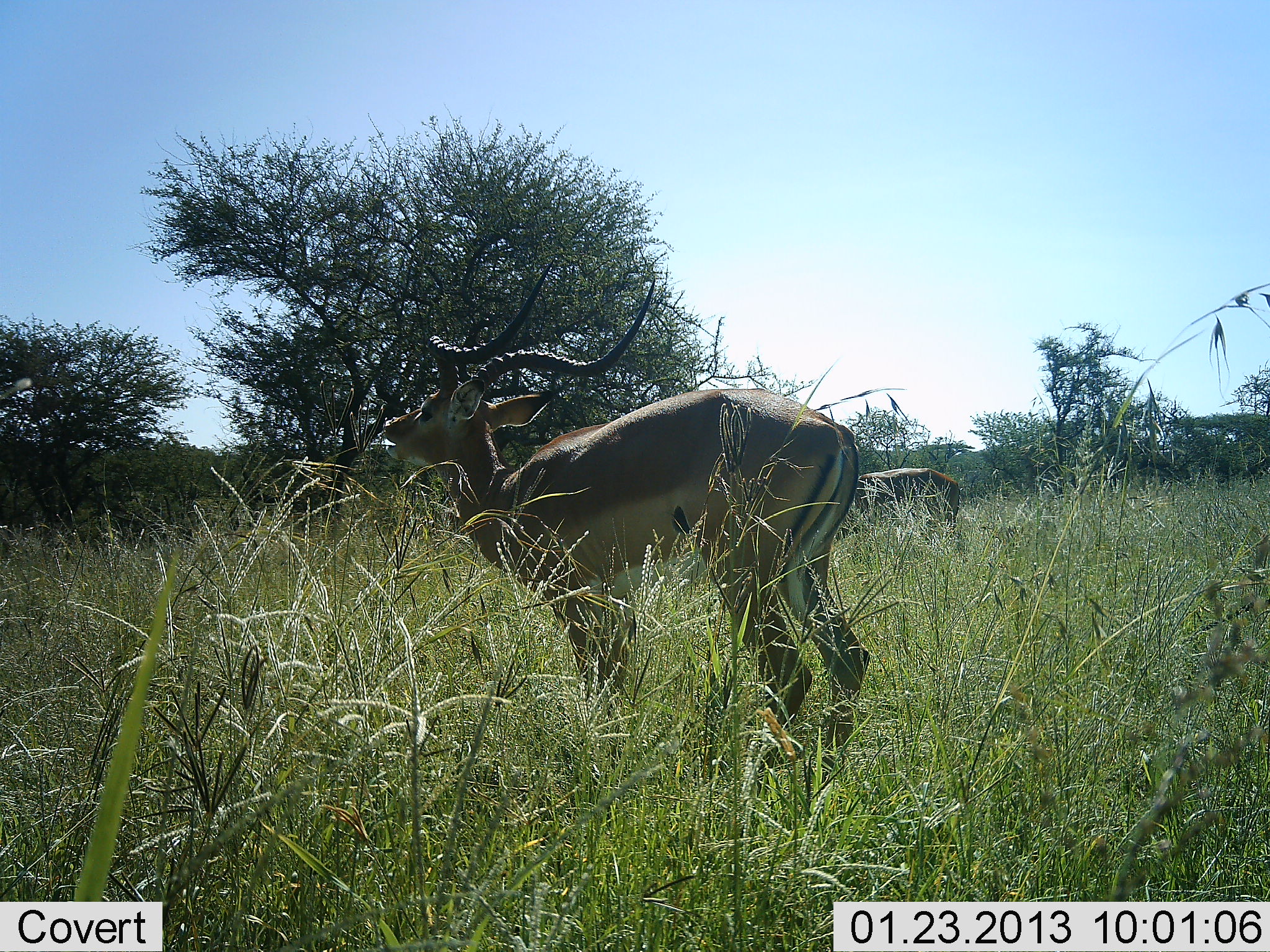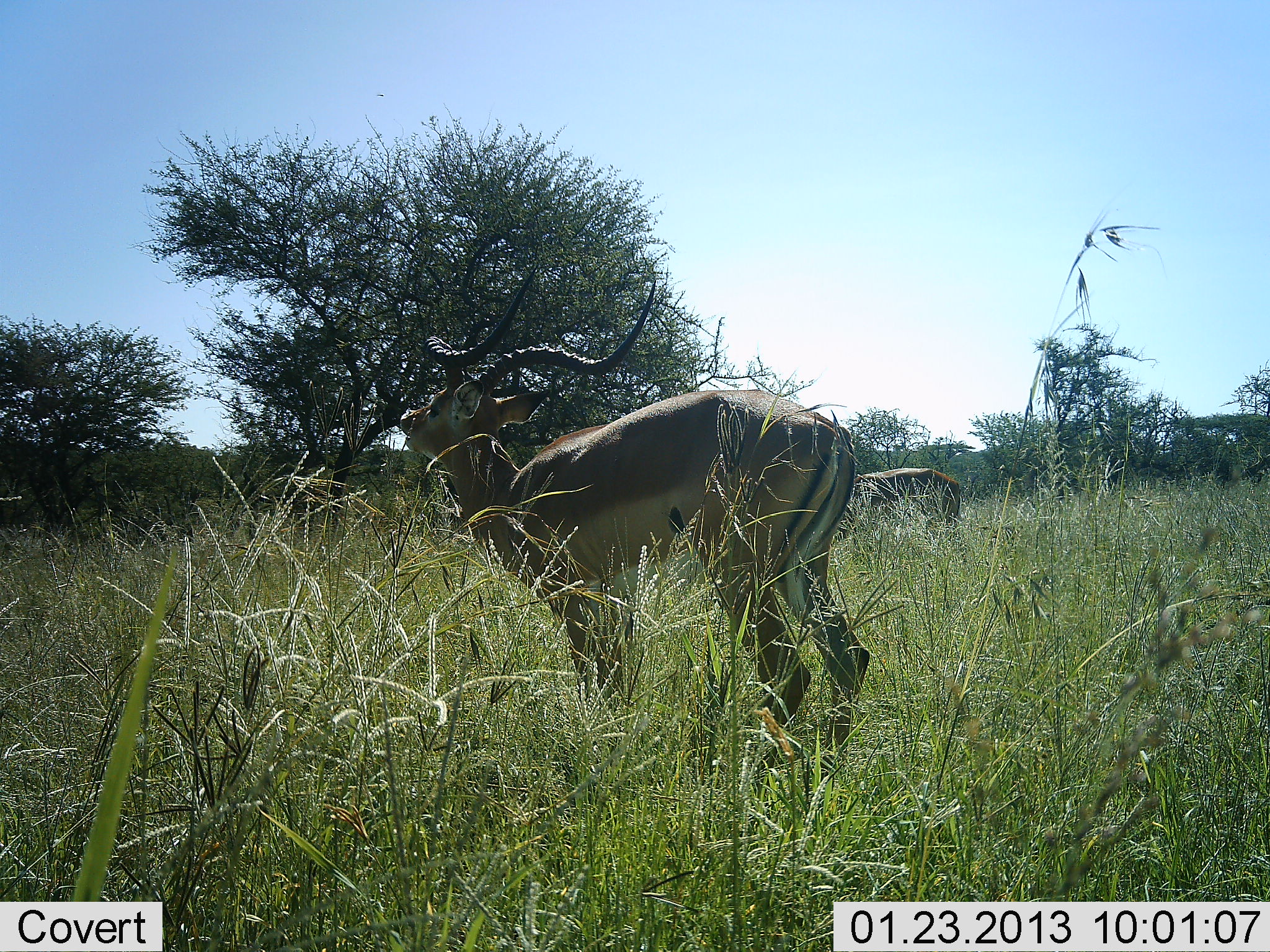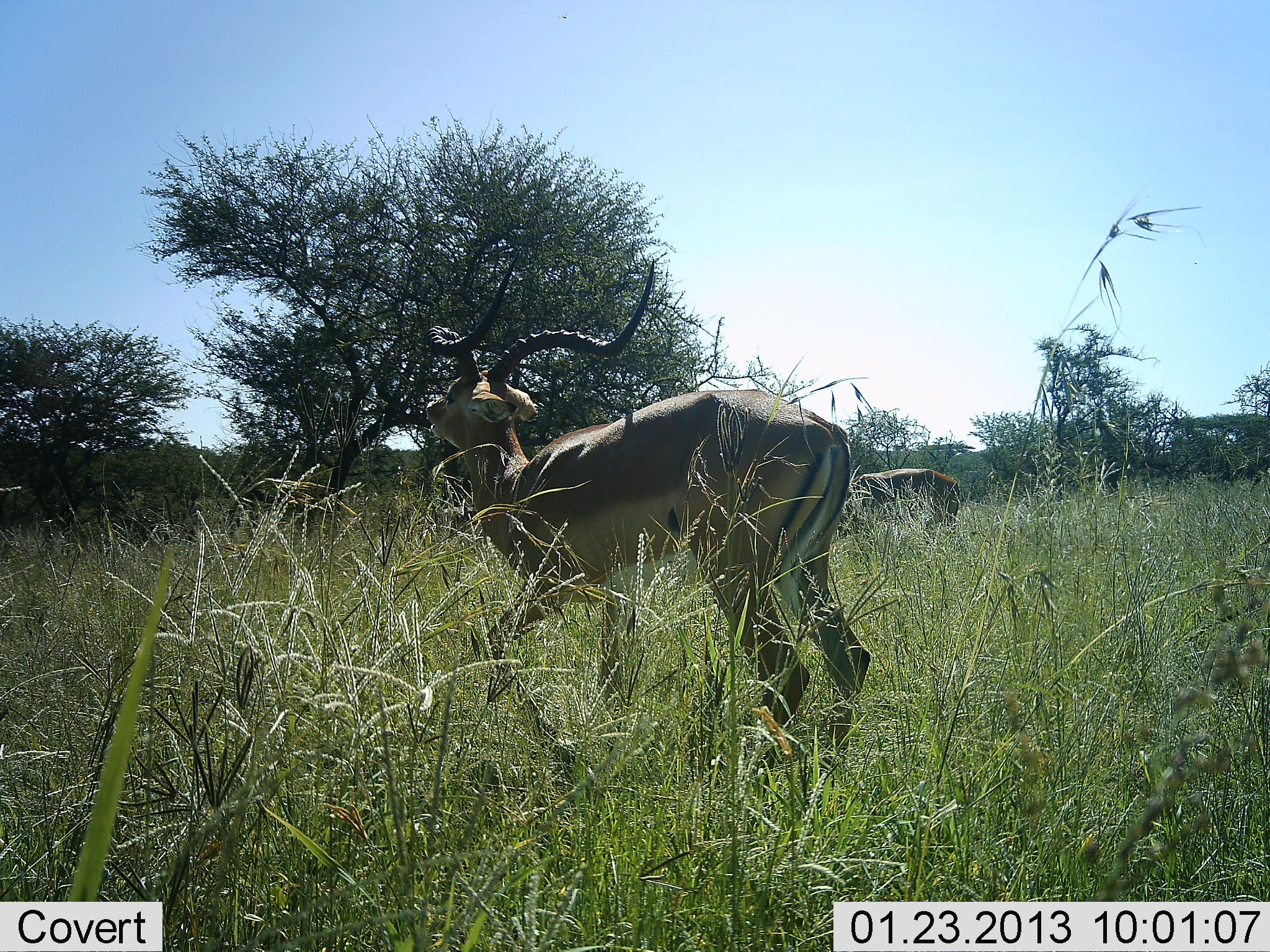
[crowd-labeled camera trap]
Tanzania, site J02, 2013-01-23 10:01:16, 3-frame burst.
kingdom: Animalia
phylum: Chordata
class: Mammalia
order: Artiodactyla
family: Bovidae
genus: Aepyceros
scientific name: Aepyceros melampus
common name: impala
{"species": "impala (Aepyceros melampus)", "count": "2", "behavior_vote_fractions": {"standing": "93%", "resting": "0%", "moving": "7%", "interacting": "10%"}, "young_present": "0%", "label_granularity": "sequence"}